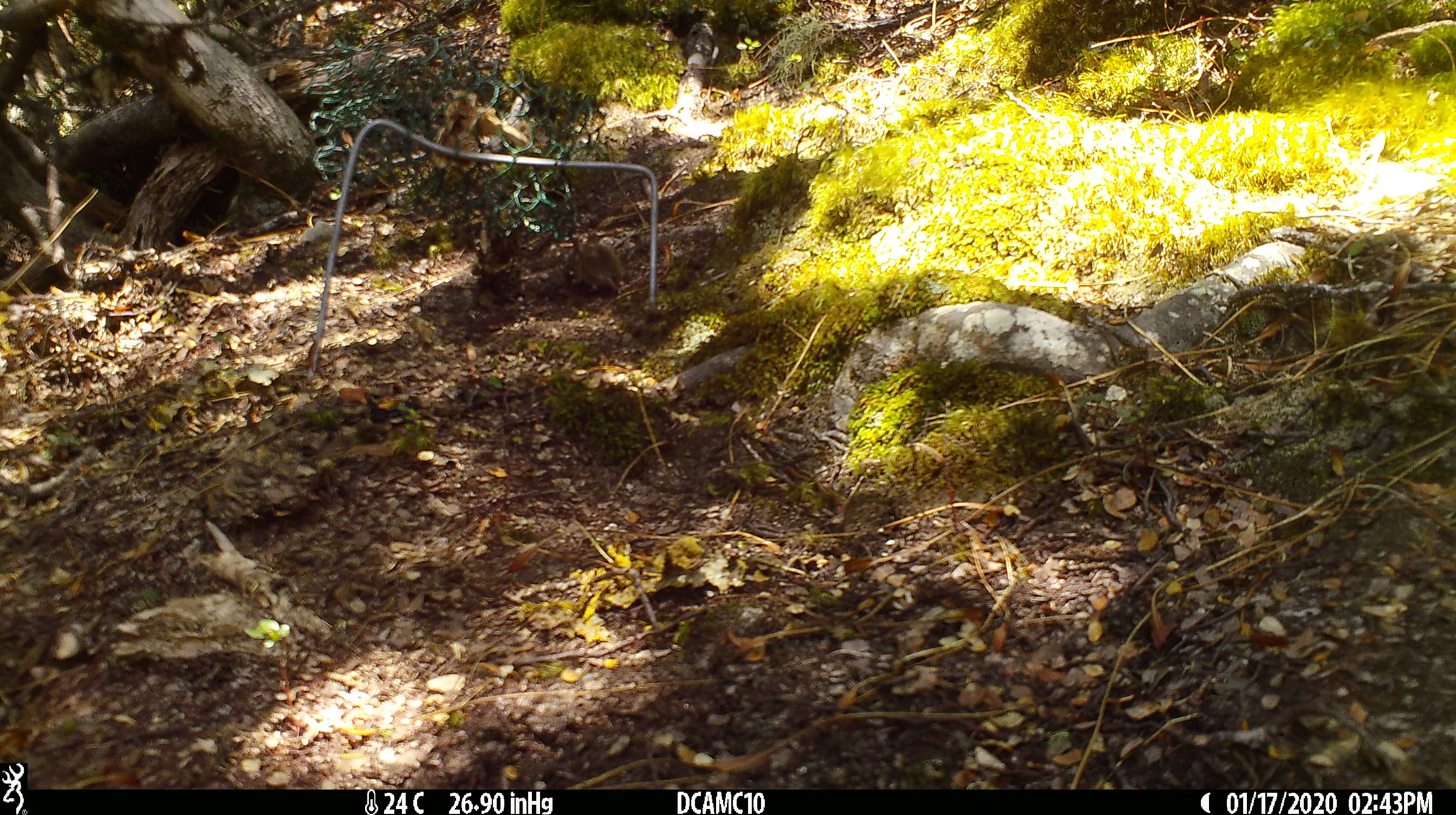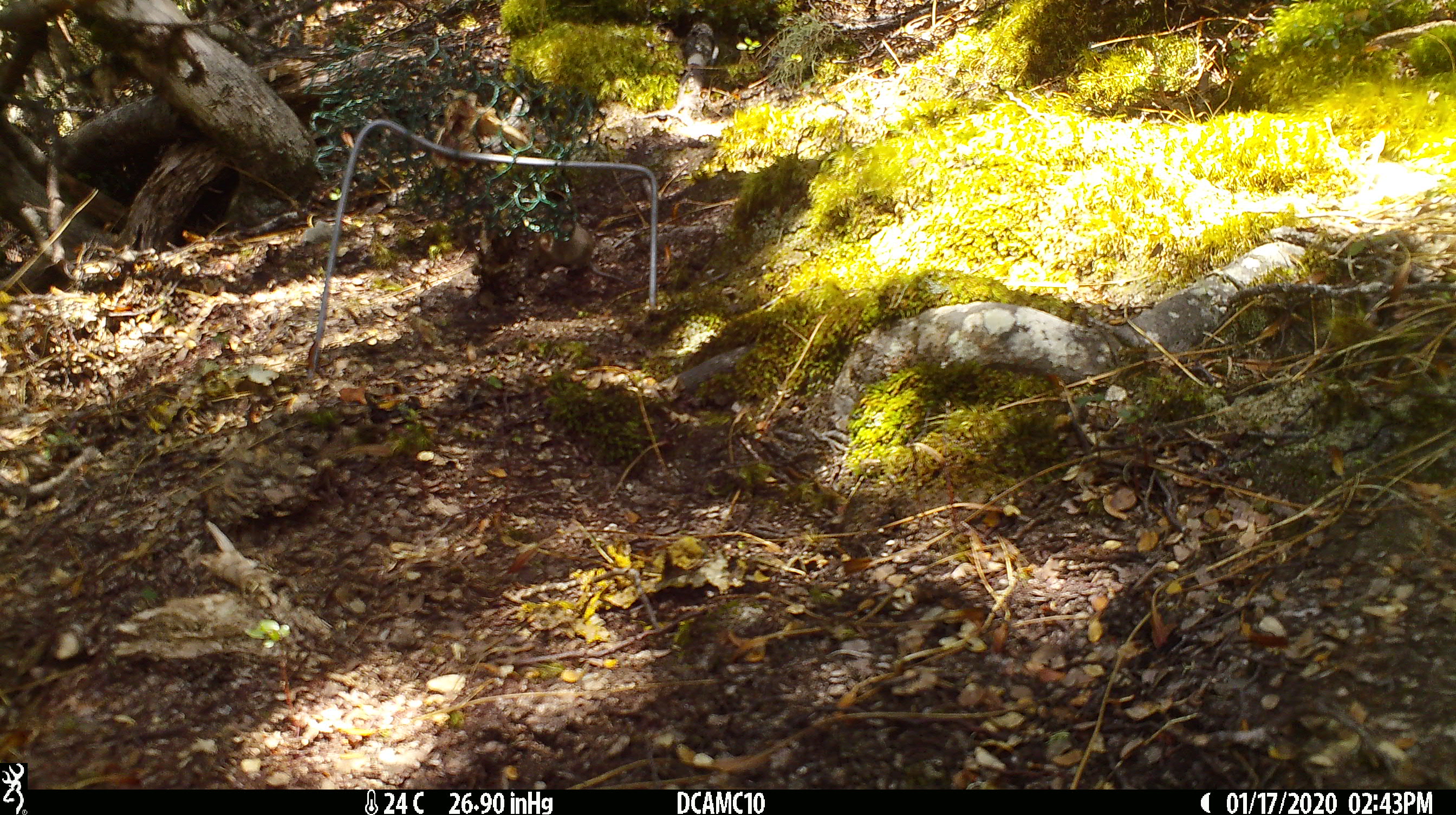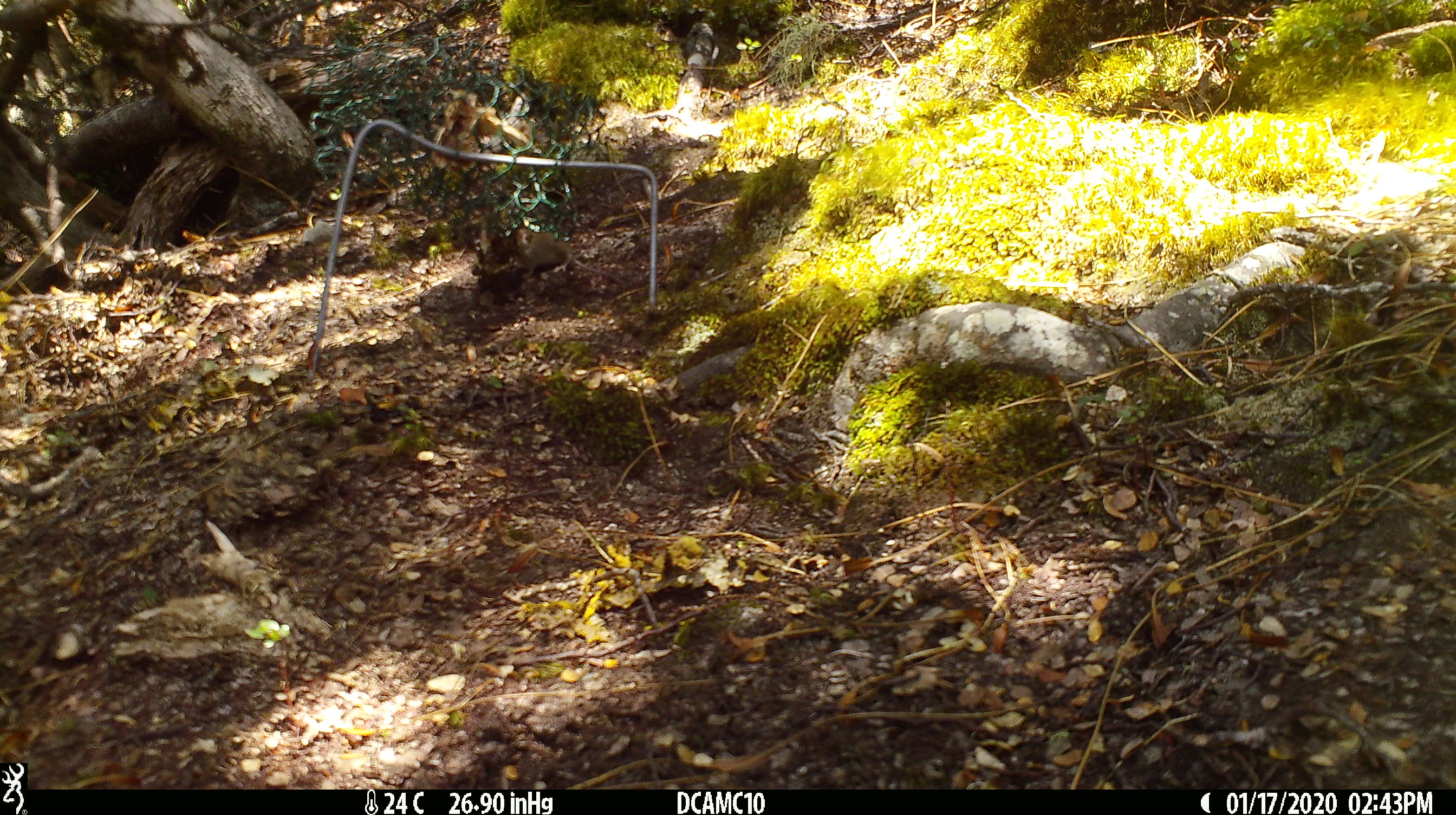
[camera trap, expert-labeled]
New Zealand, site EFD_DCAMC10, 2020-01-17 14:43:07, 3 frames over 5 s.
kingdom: Animalia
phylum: Chordata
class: Mammalia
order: Rodentia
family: Muridae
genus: Mus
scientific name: Mus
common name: mouse